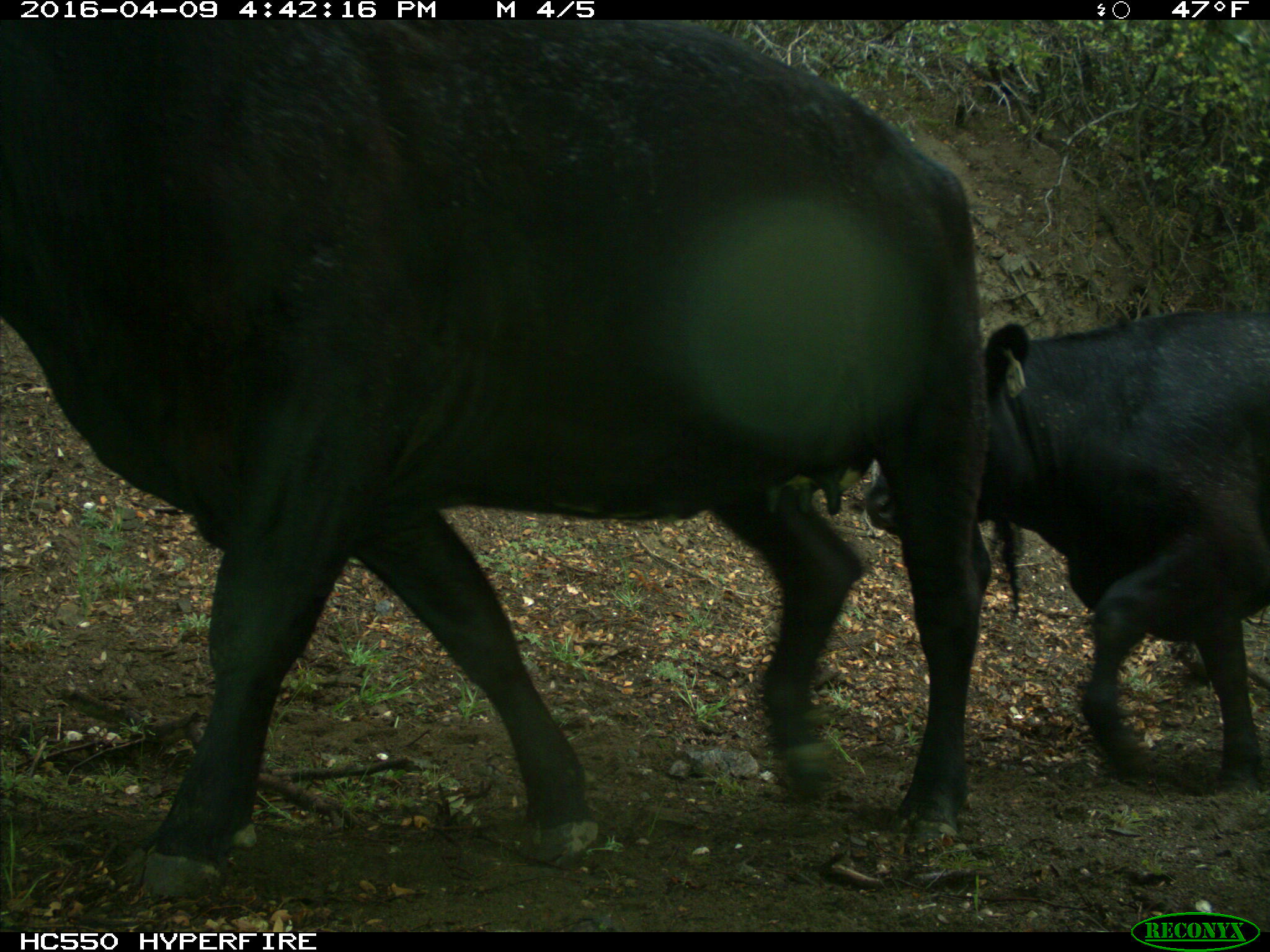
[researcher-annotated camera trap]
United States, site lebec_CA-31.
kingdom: Animalia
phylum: Chordata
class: Mammalia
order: Artiodactyla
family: Bovidae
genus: Bos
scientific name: Bos taurus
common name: domestic cow